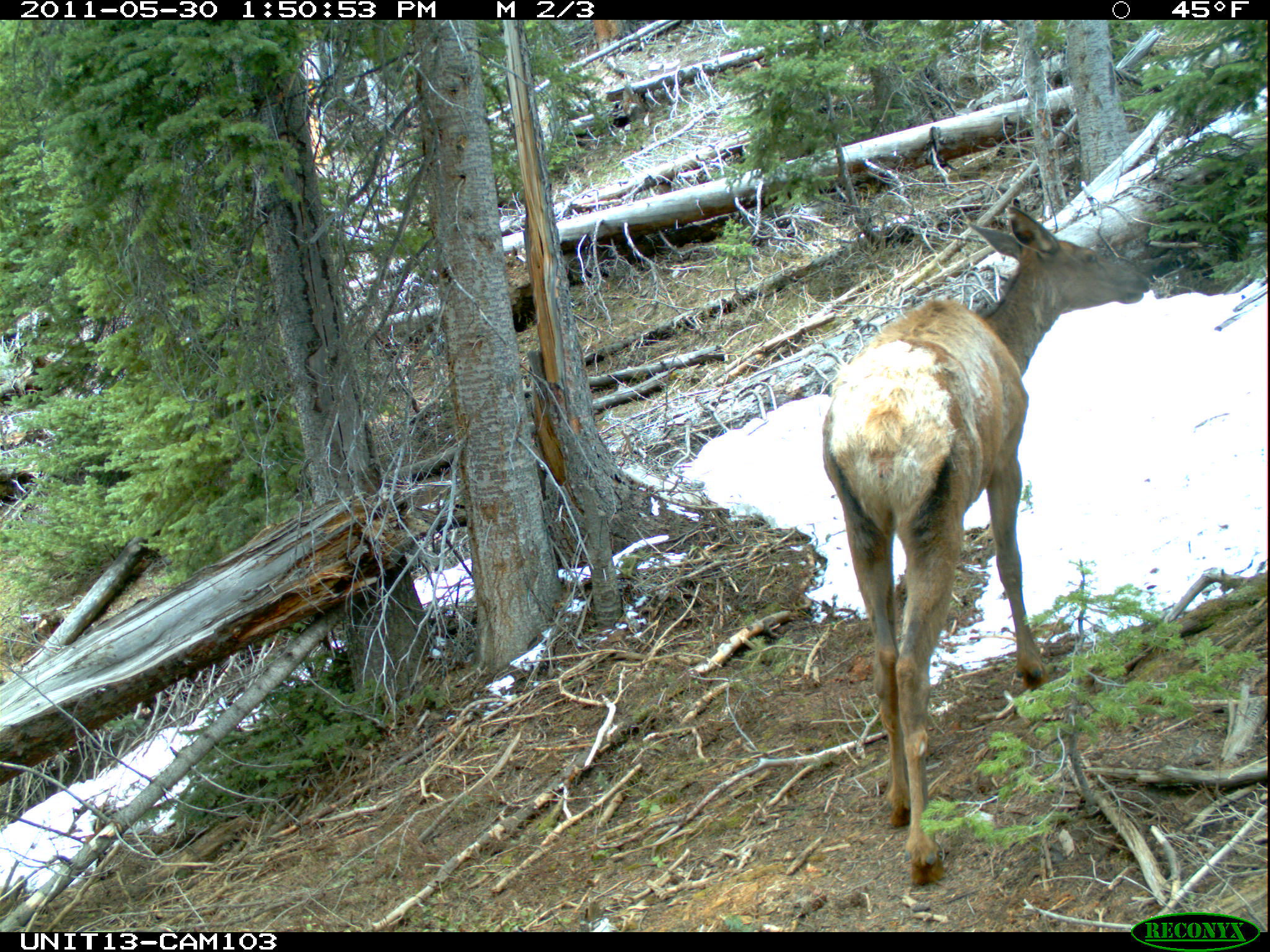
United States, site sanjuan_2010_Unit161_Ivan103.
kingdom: Animalia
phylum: Chordata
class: Mammalia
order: Artiodactyla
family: Cervidae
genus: Cervus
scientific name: Cervus elaphus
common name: red deer